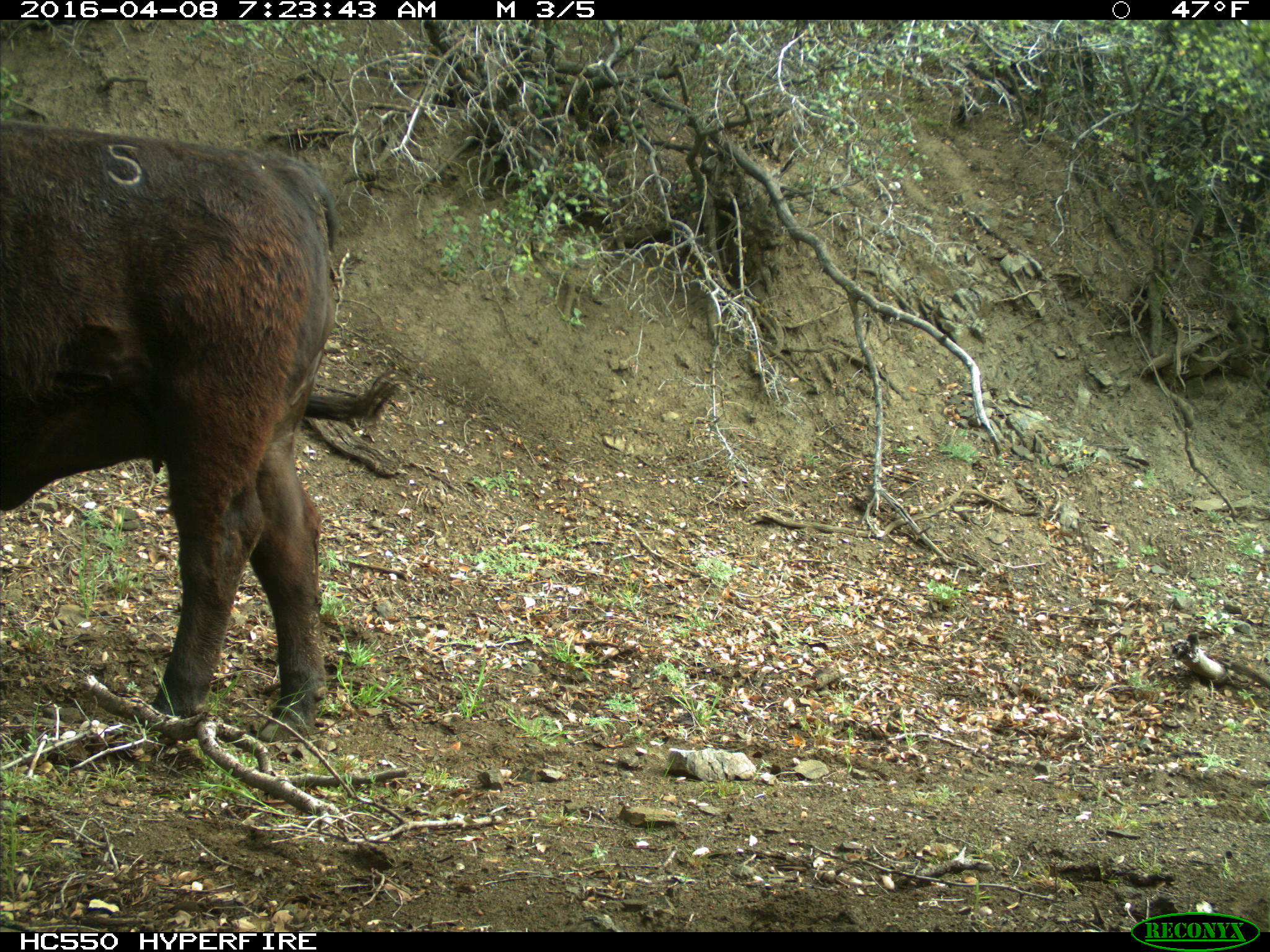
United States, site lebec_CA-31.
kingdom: Animalia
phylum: Chordata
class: Mammalia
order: Artiodactyla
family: Bovidae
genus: Bos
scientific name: Bos taurus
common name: domestic cow